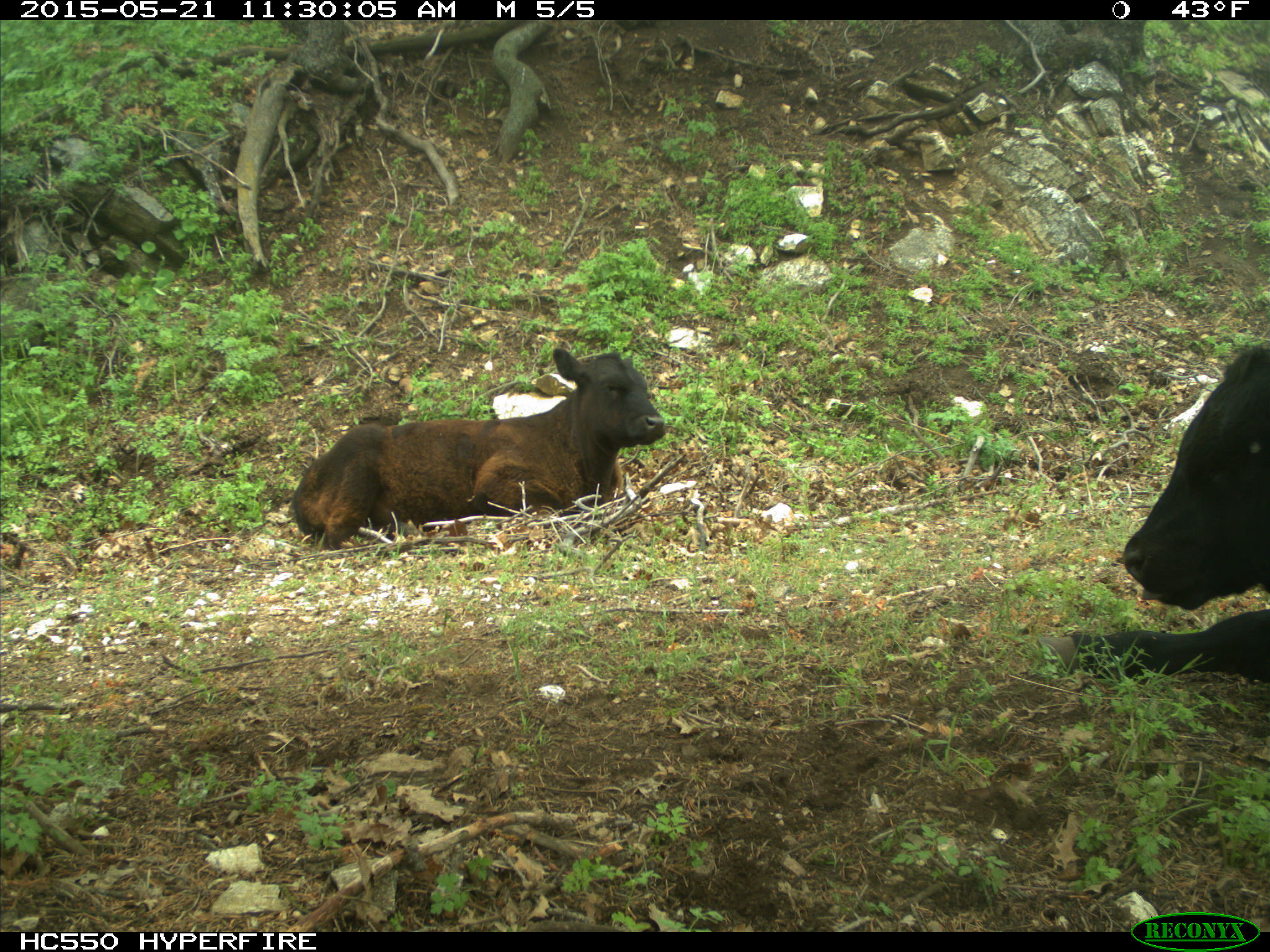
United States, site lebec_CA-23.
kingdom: Animalia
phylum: Chordata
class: Mammalia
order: Artiodactyla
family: Bovidae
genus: Bos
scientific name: Bos taurus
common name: domestic cow